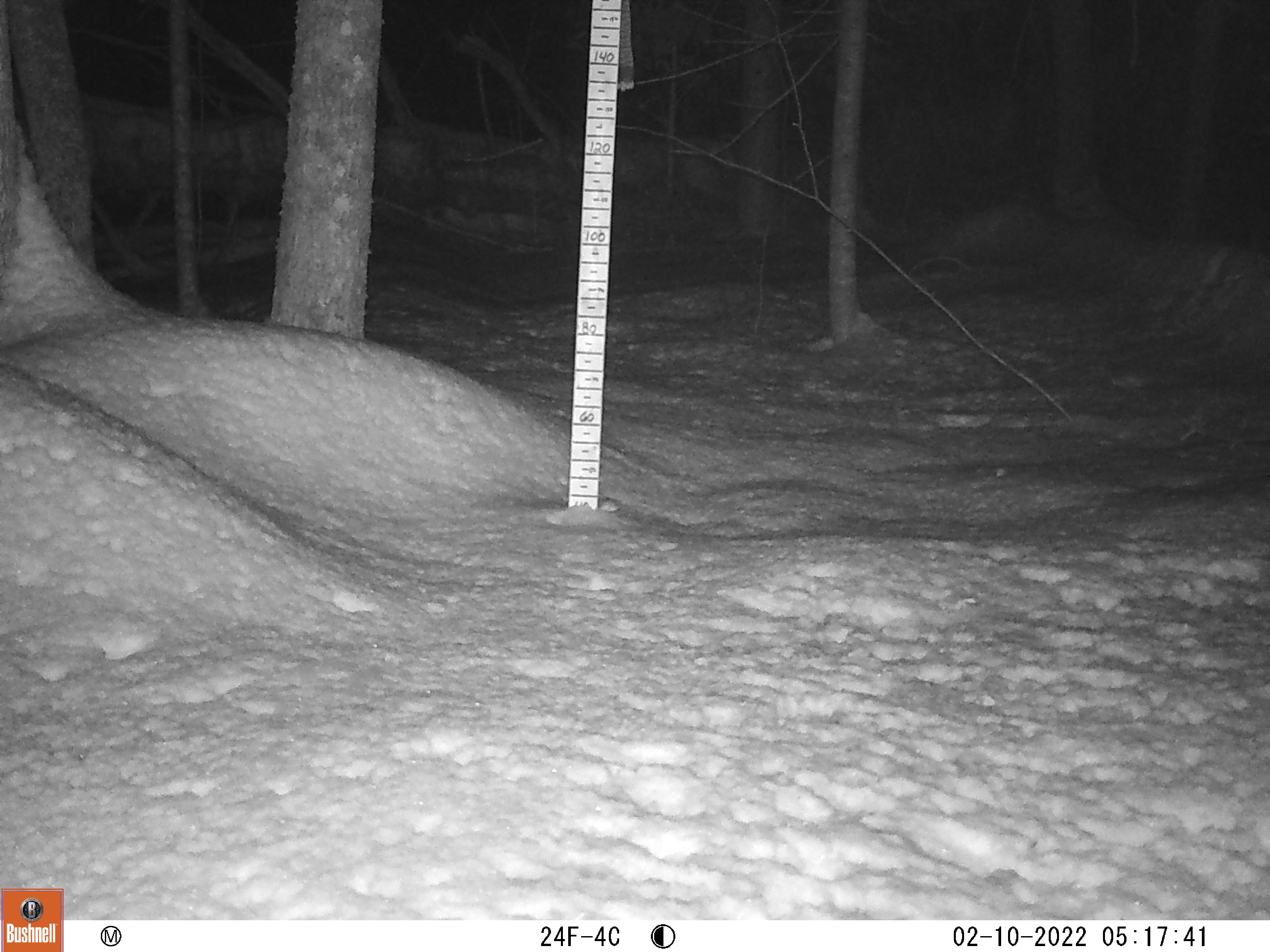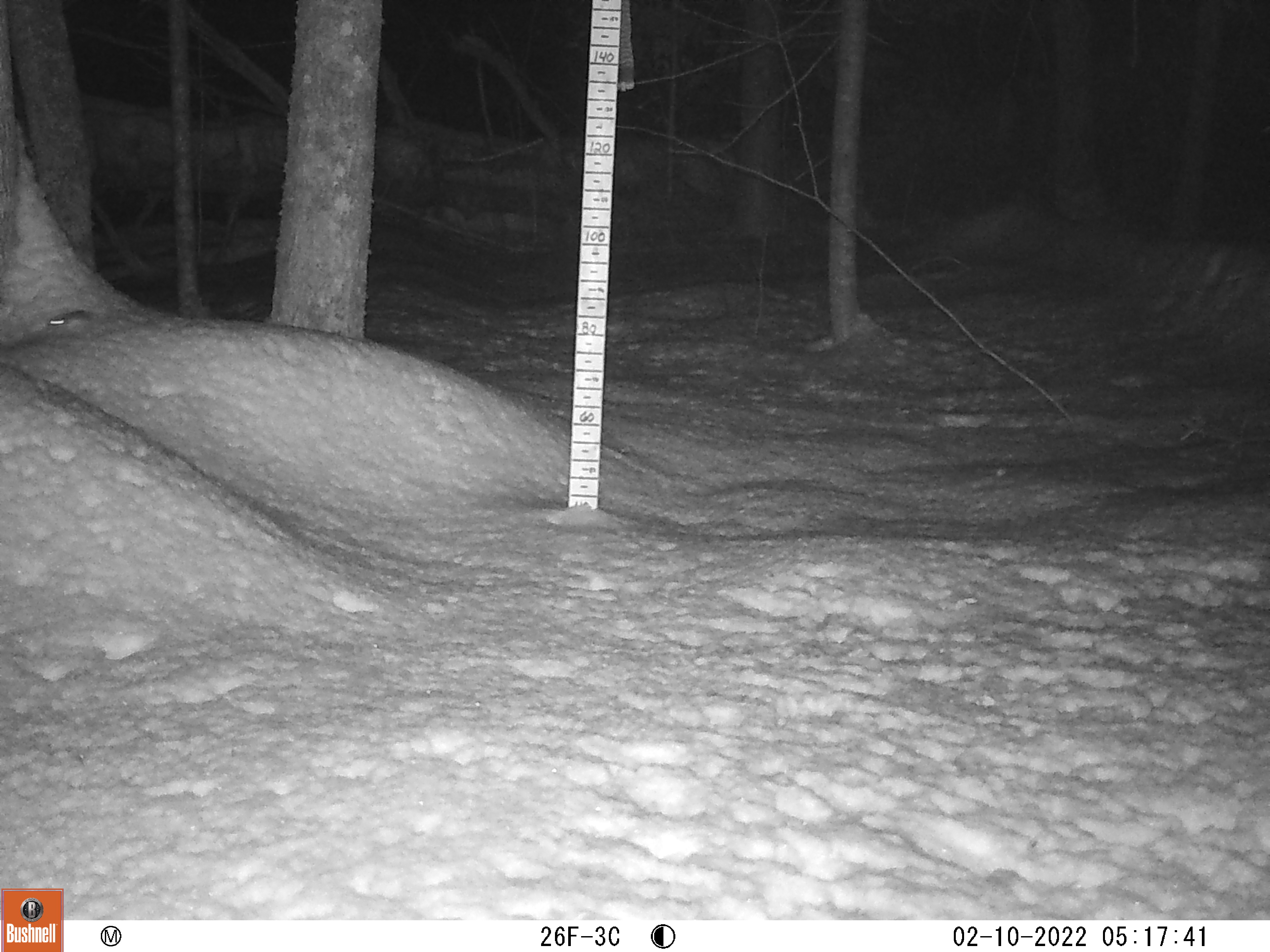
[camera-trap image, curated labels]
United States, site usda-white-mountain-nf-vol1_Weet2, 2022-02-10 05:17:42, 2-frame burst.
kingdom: Animalia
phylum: Chordata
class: Mammalia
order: Rodentia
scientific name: Rodentia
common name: mouse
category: mouse sp.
Mouse sp. (mouse) (Rodentia).